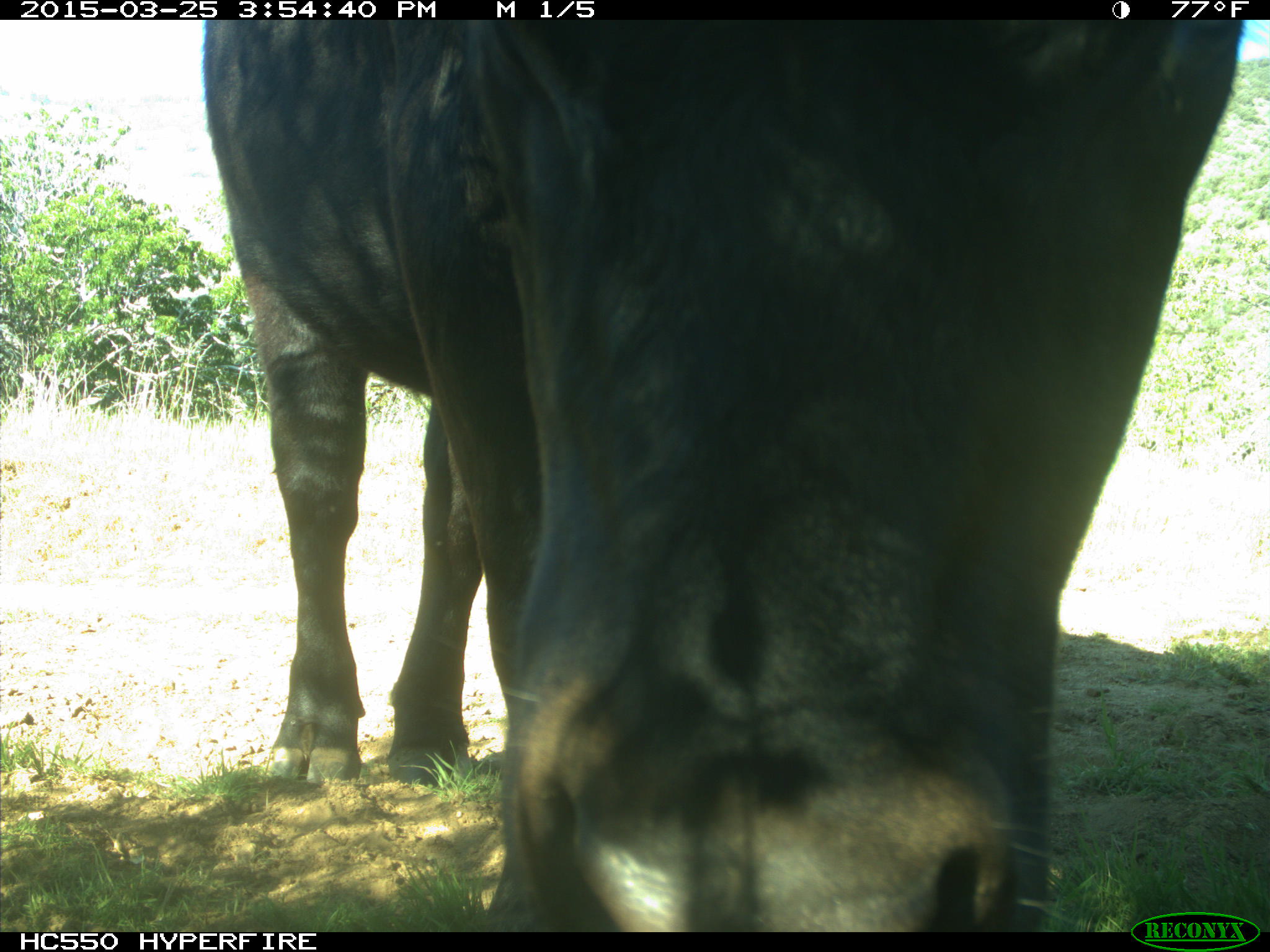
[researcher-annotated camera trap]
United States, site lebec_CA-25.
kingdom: Animalia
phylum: Chordata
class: Mammalia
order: Artiodactyla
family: Bovidae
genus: Bos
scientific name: Bos taurus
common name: domestic cow